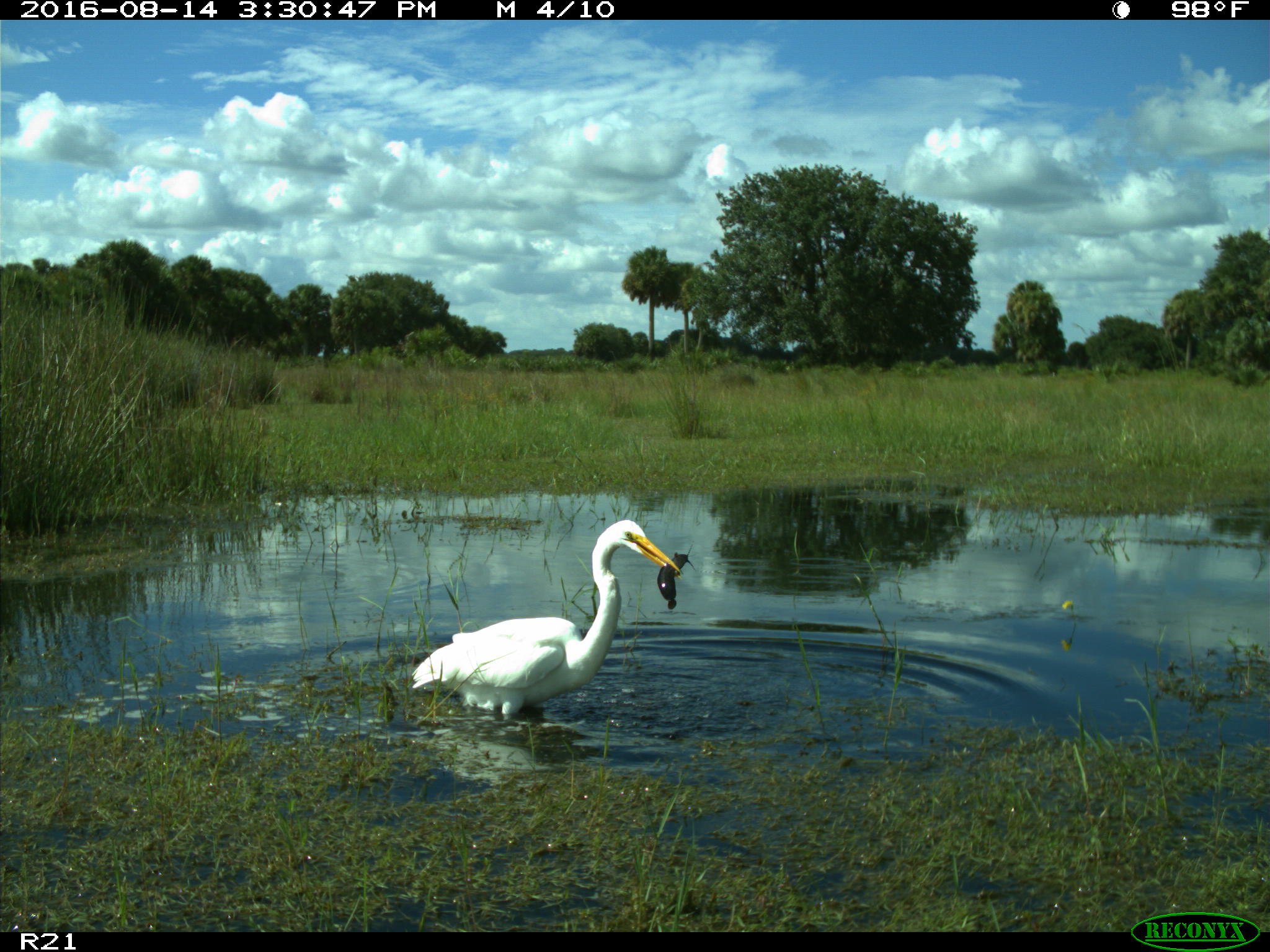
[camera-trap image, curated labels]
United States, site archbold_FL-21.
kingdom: Animalia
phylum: Chordata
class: Aves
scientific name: Aves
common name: birds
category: unidentified bird